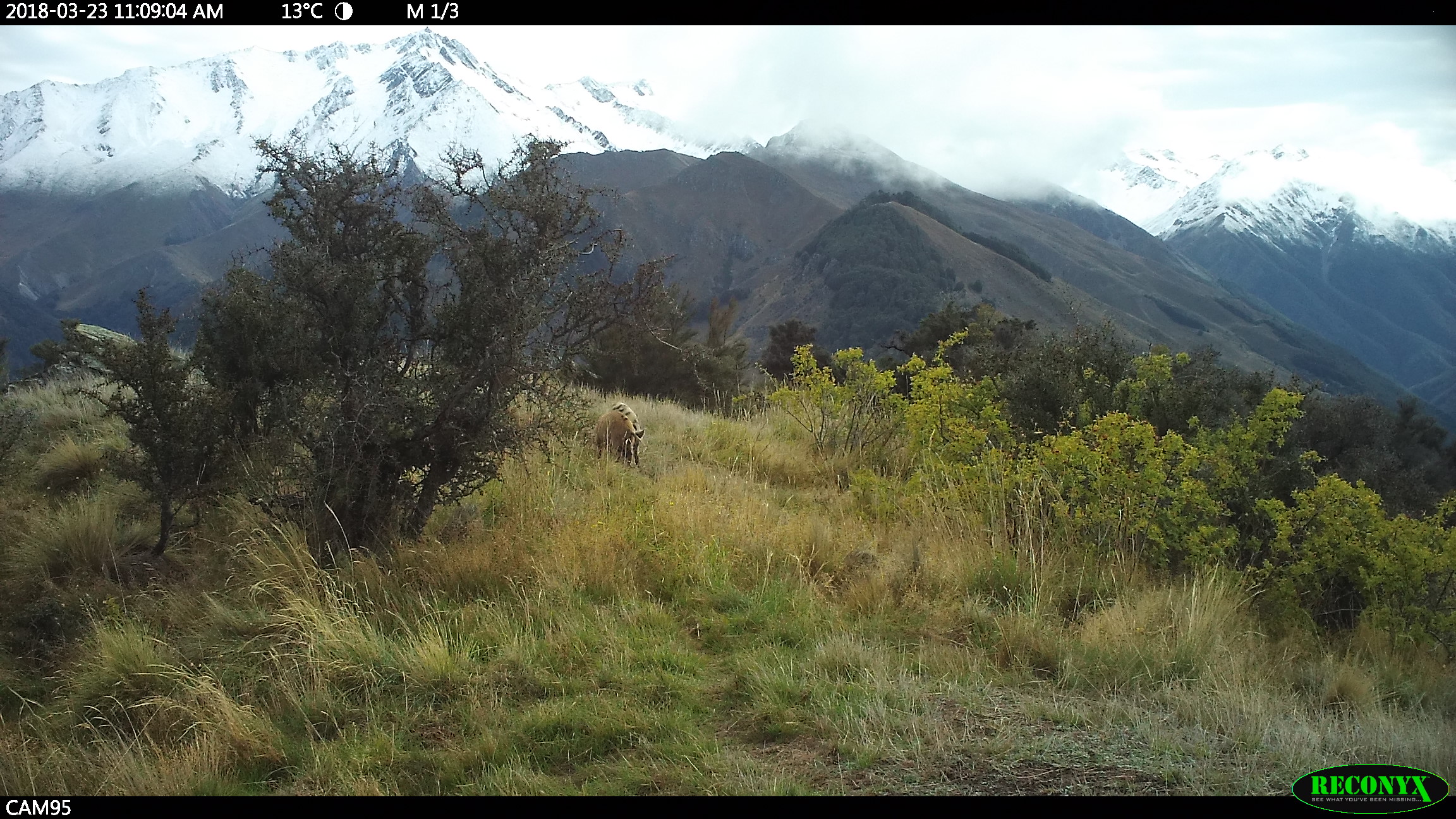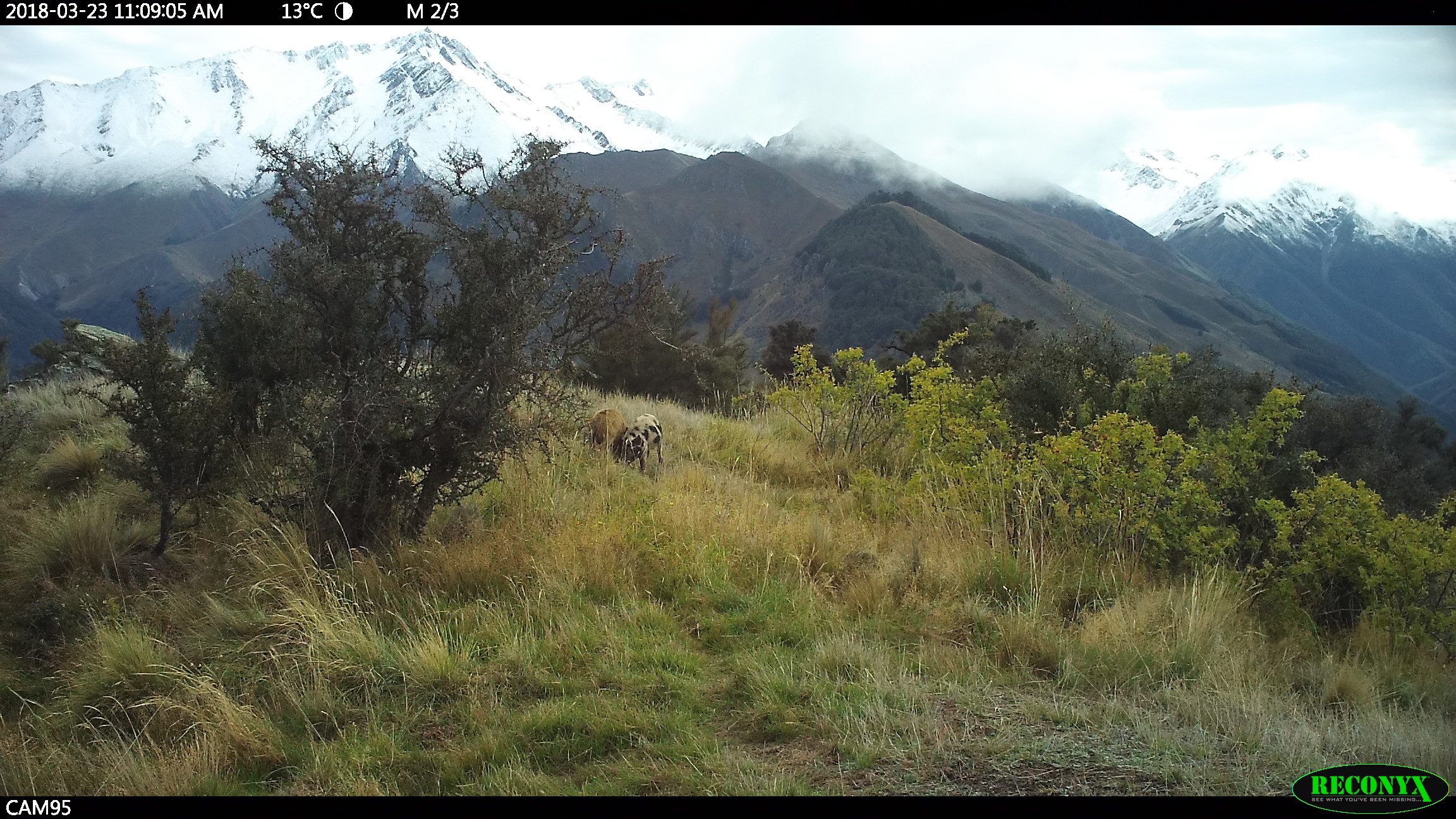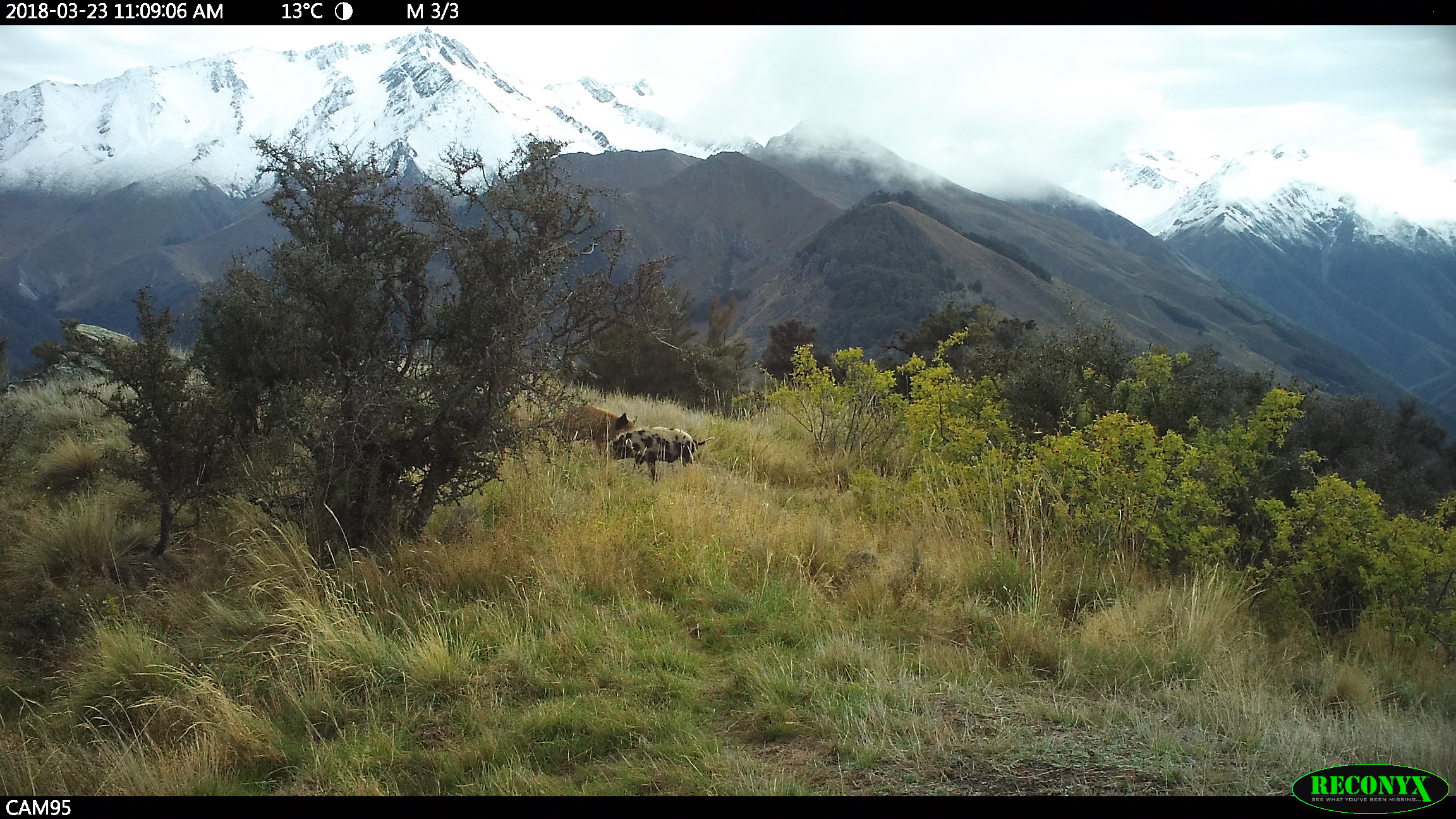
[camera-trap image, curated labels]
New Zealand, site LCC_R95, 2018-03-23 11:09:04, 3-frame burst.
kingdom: Animalia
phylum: Chordata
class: Mammalia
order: Artiodactyla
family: Suidae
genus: Sus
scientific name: Sus scrofa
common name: pig